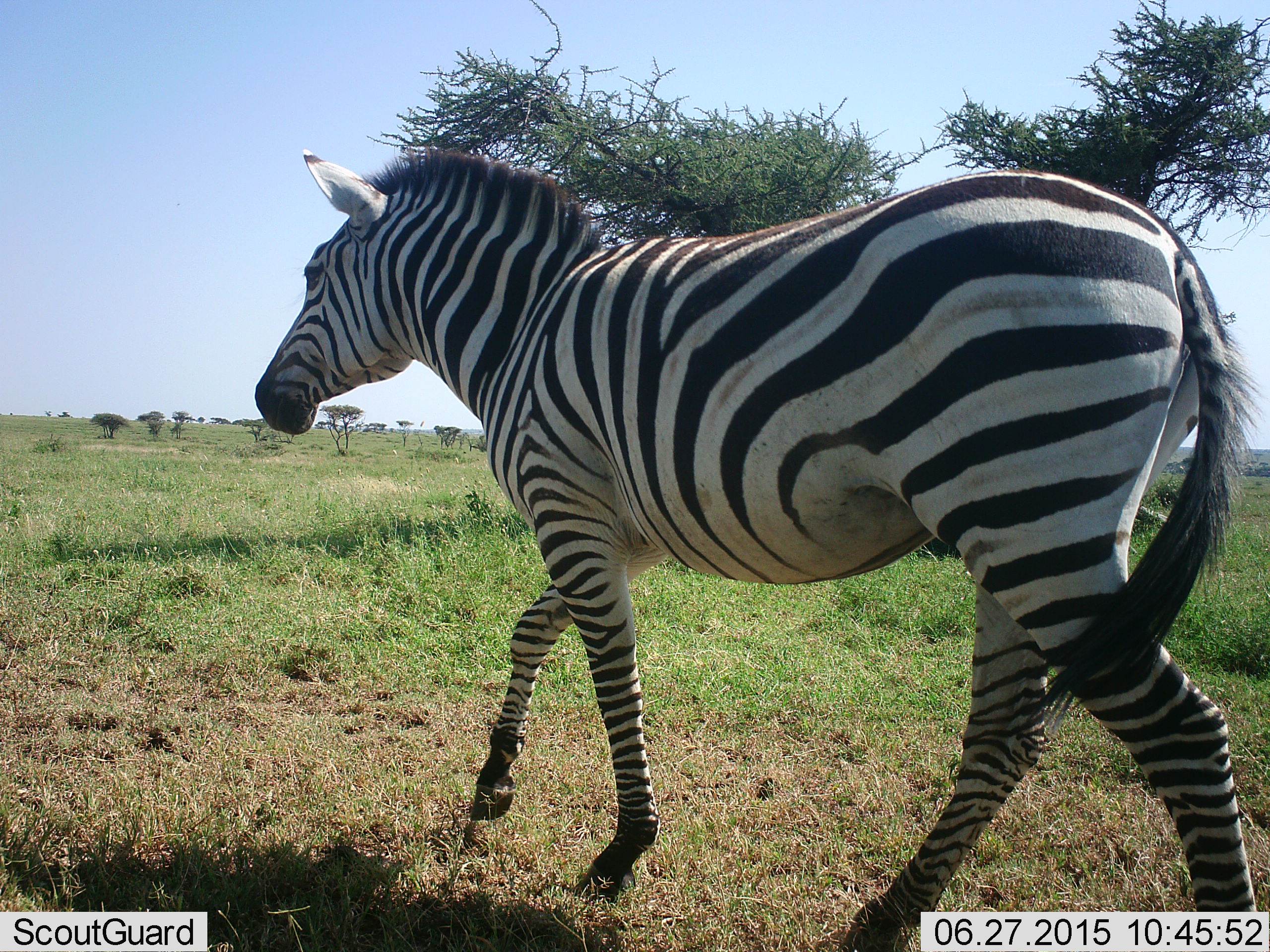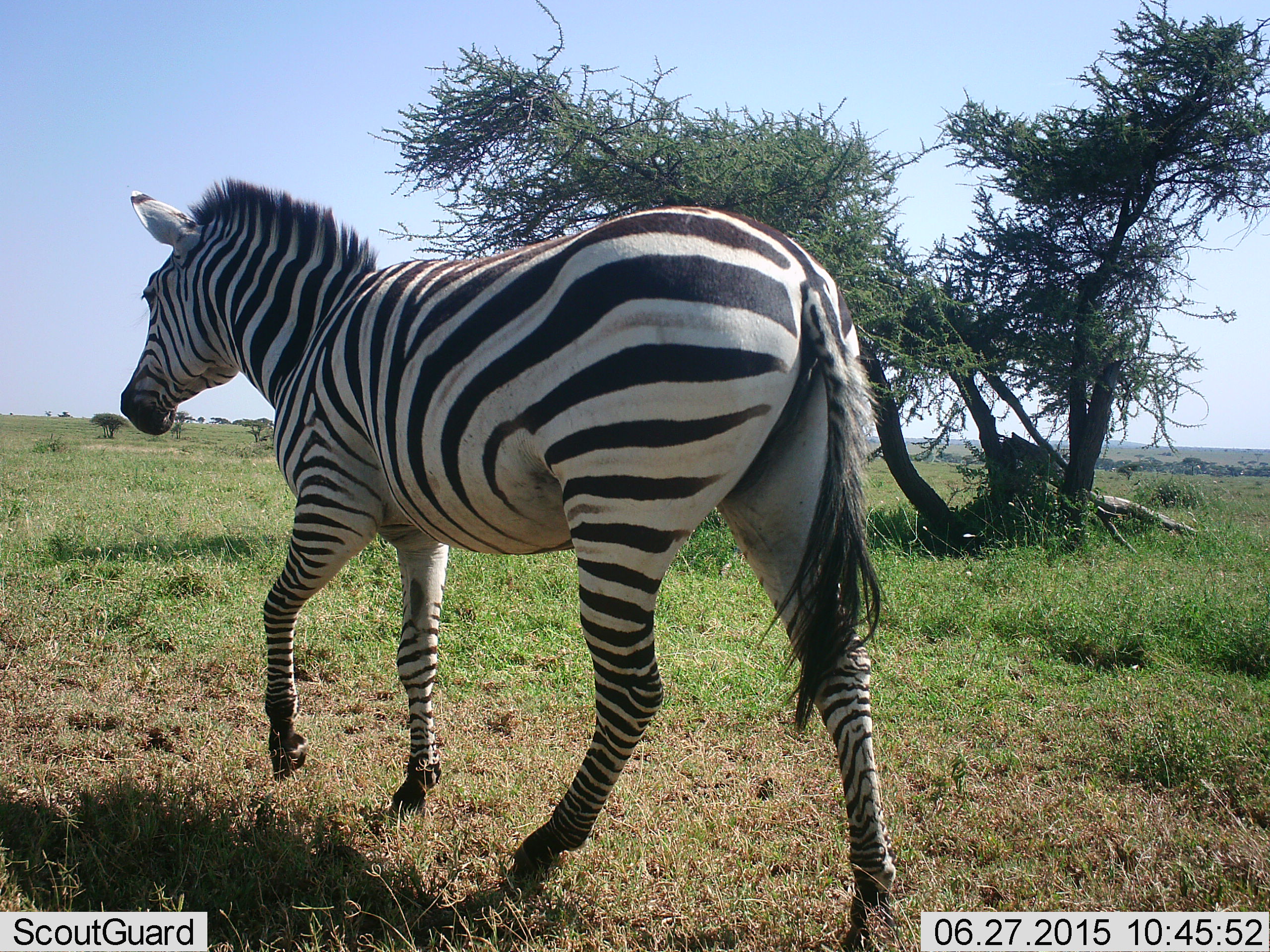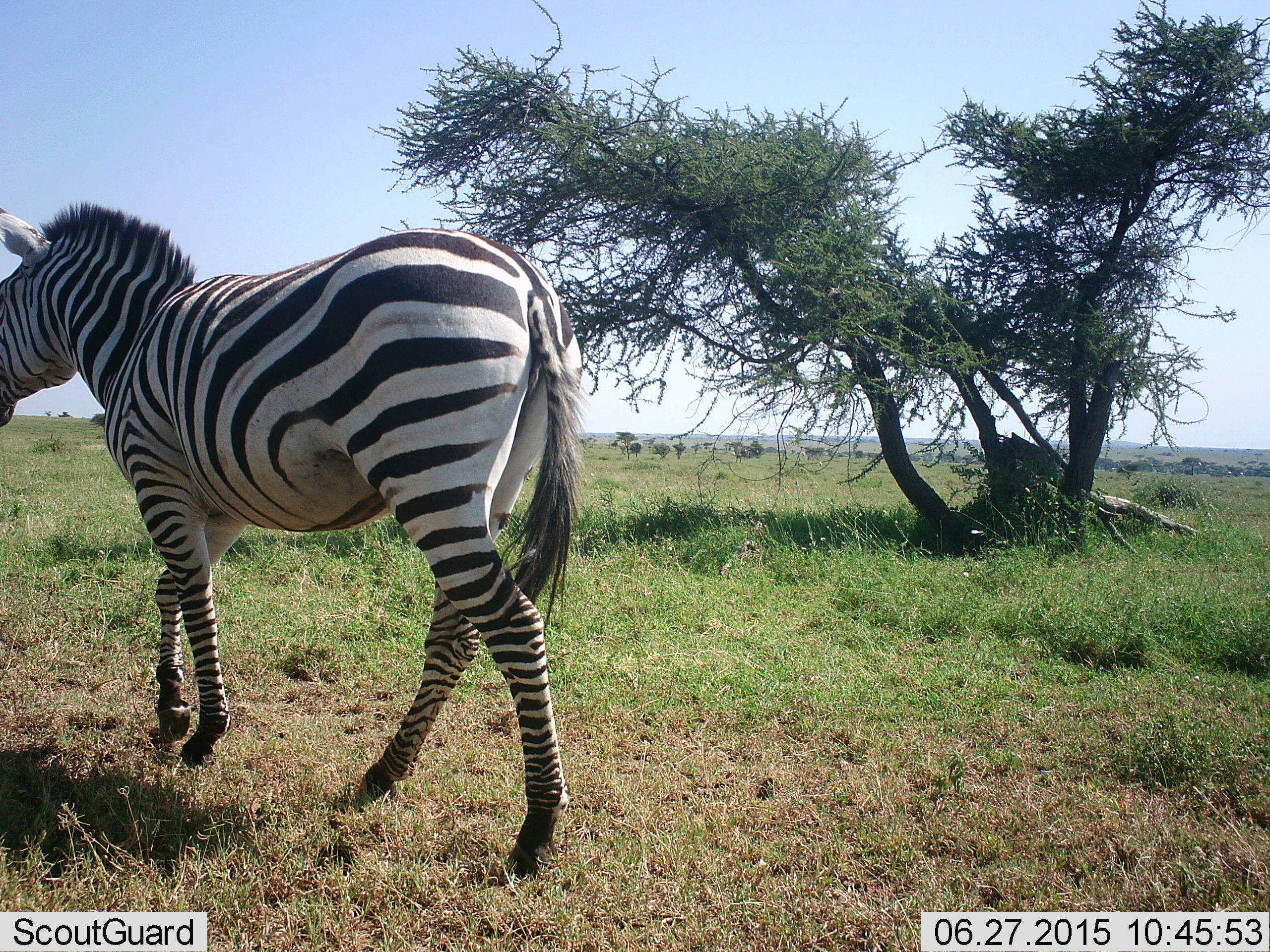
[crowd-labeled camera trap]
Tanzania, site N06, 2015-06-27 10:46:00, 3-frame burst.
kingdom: Animalia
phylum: Chordata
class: Mammalia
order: Perissodactyla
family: Equidae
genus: Equus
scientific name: Equus quagga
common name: plains zebra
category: zebra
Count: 1.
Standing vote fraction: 9%.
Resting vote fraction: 0%.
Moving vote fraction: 91%.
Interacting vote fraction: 0%.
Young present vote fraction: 0%.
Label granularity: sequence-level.